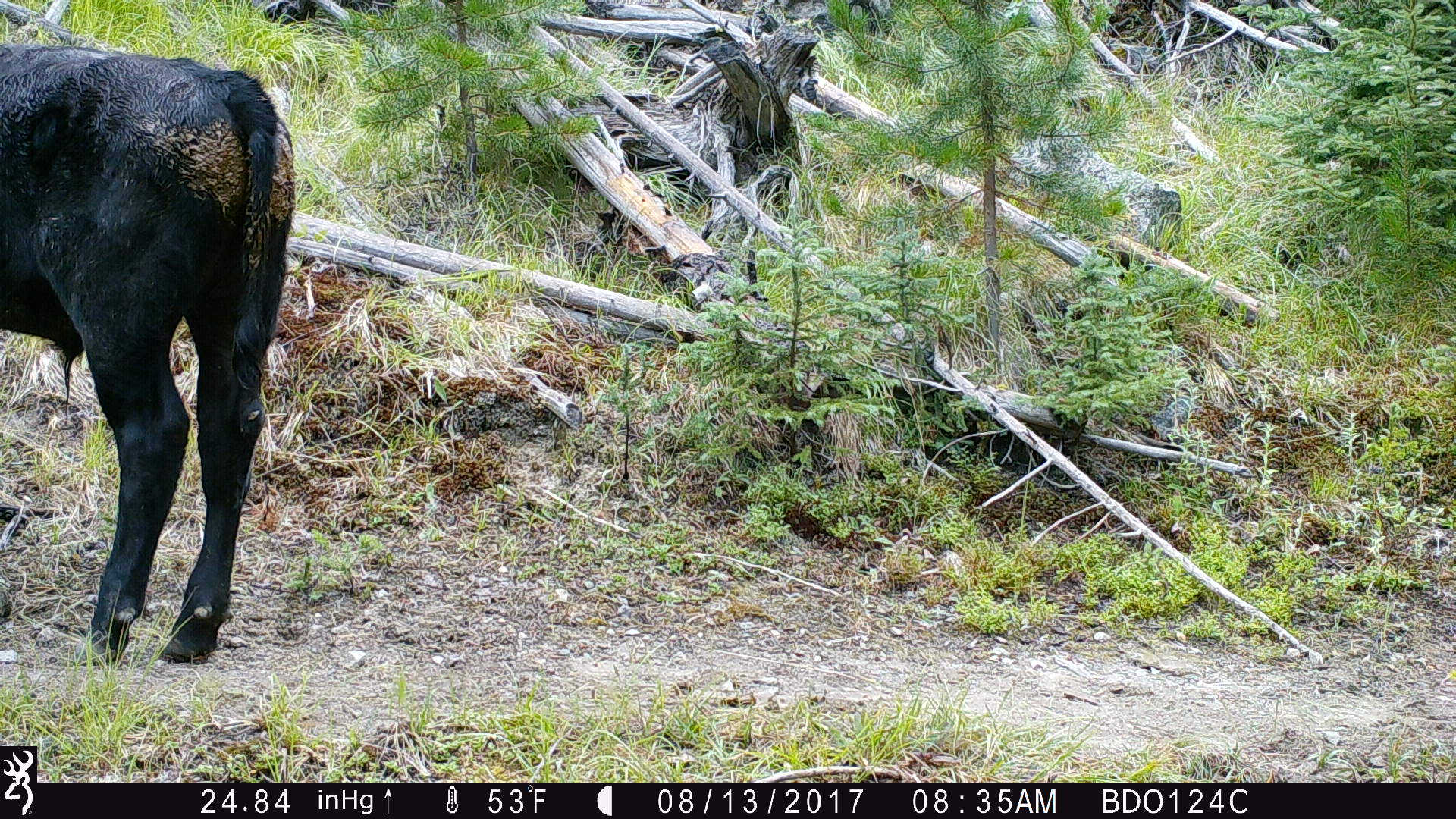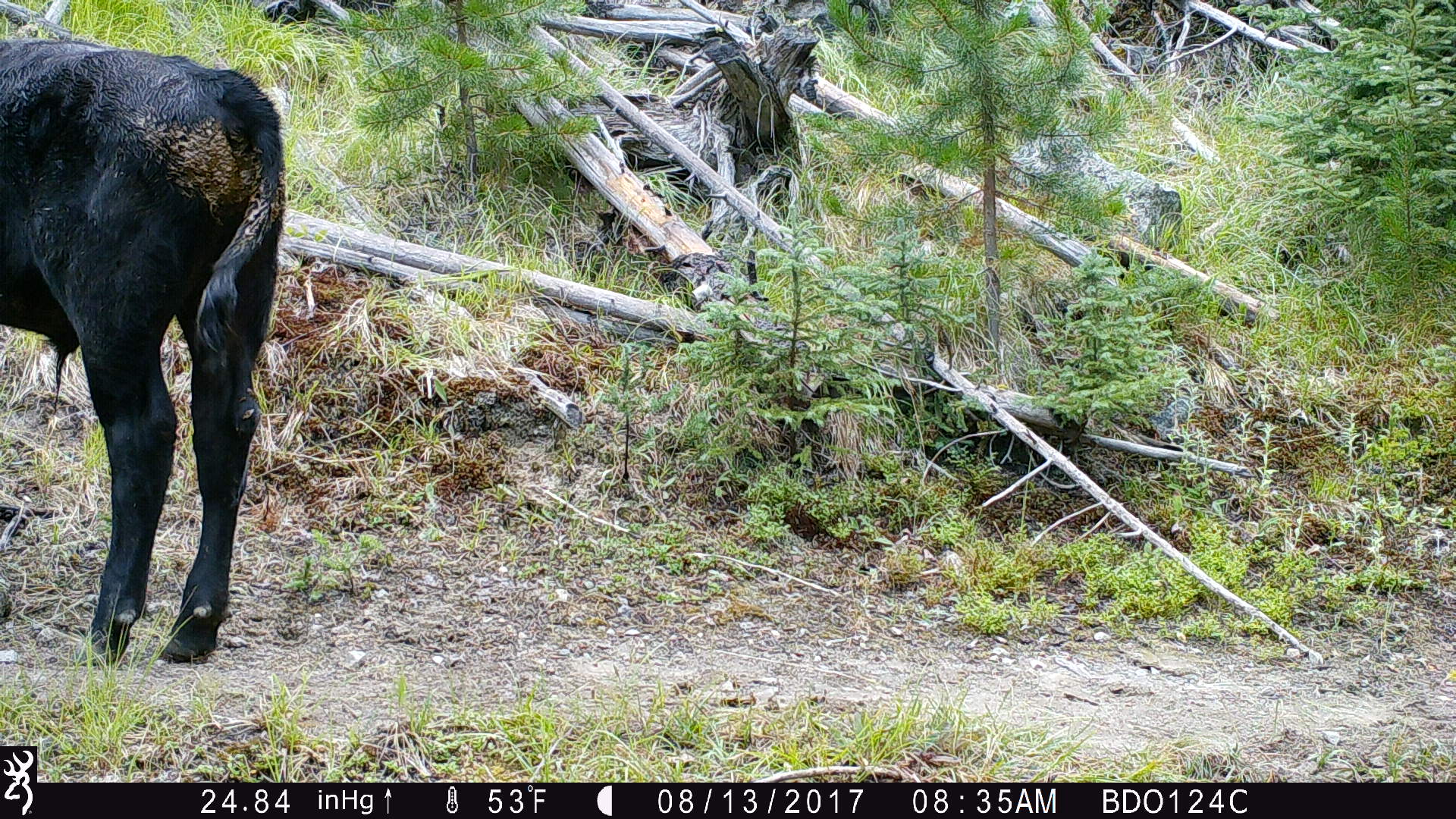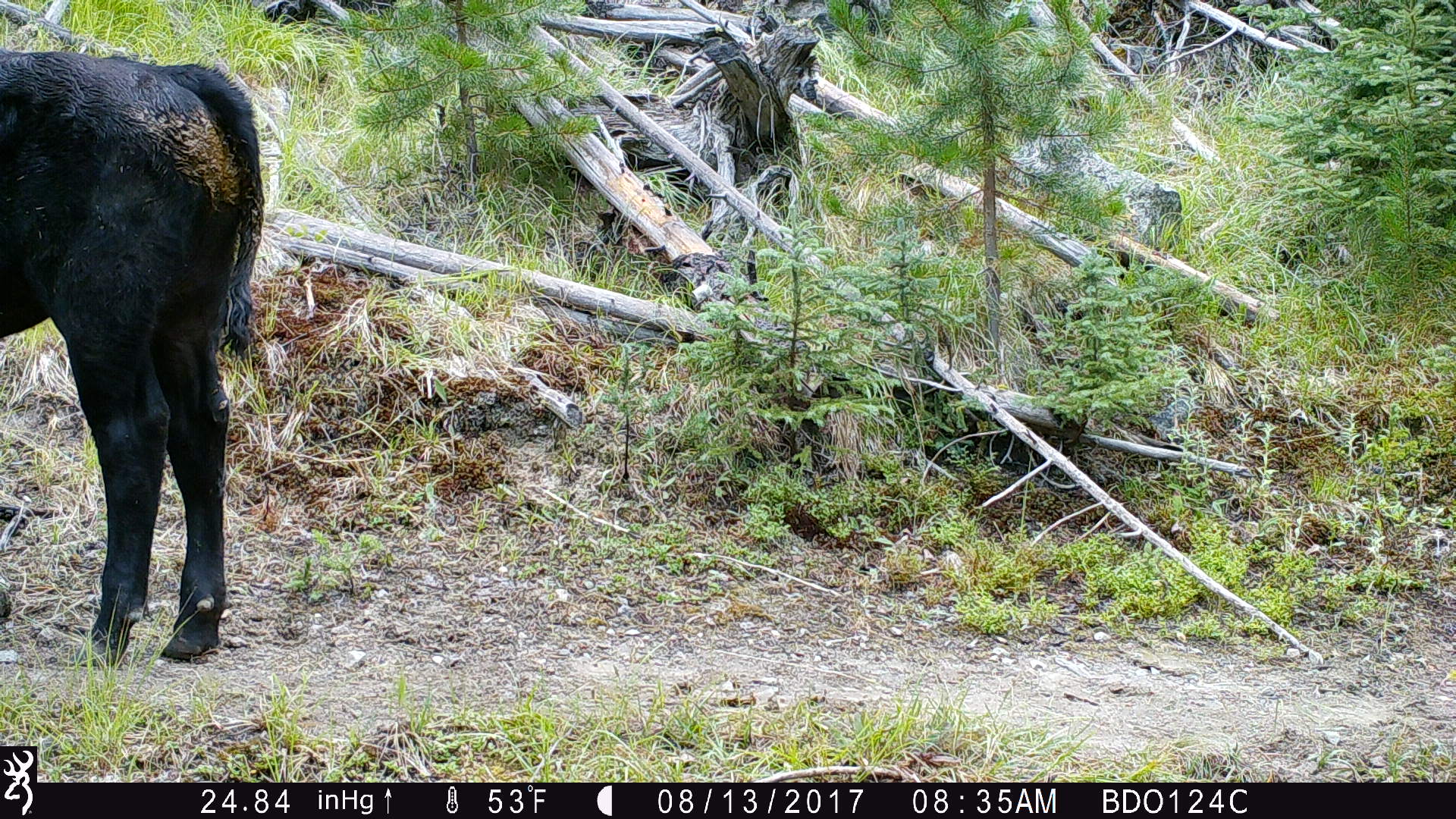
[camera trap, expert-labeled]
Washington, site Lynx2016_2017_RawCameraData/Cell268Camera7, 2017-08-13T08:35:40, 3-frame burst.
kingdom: Animalia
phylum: Chordata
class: Mammalia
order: Artiodactyla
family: Bovidae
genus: Bos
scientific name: Bos taurus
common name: domestic cattle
Domestic cattle (Bos taurus). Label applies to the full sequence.